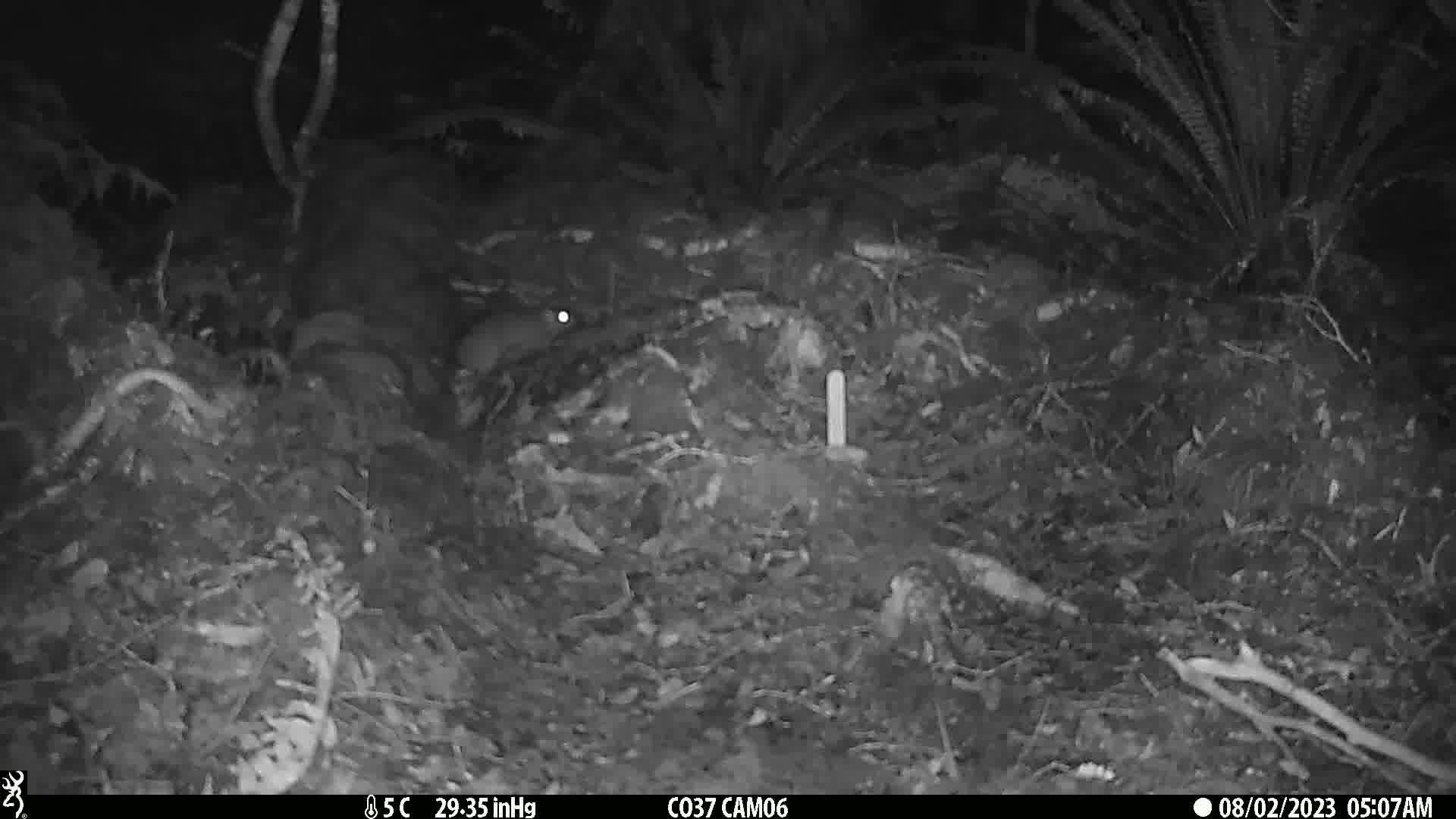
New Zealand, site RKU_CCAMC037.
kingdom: Animalia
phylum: Chordata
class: Mammalia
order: Rodentia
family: Muridae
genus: Rattus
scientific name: Rattus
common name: rat